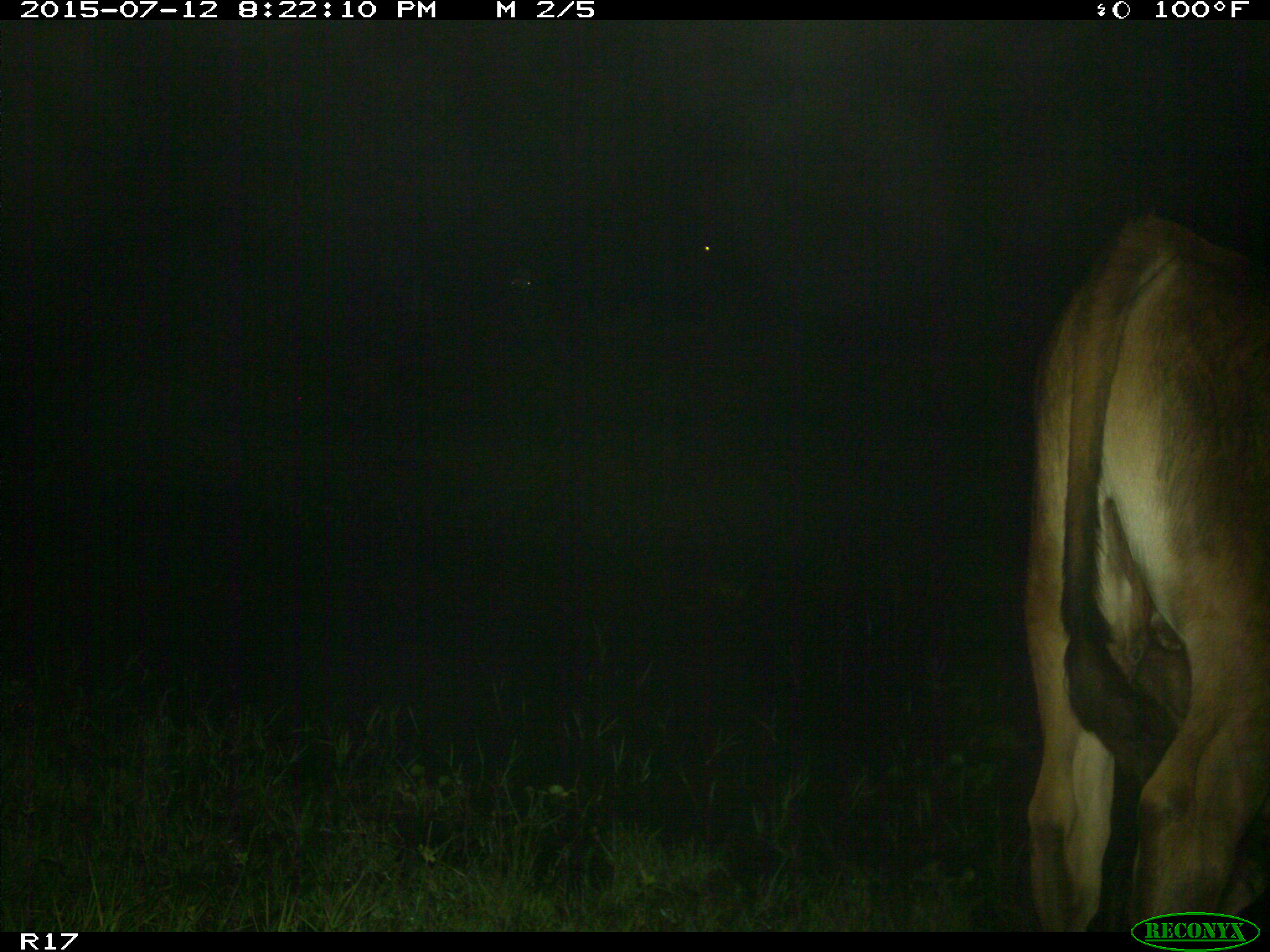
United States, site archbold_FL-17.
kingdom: Animalia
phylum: Chordata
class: Mammalia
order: Artiodactyla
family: Bovidae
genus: Bos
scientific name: Bos taurus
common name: domestic cow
Bos taurus (domestic cow).